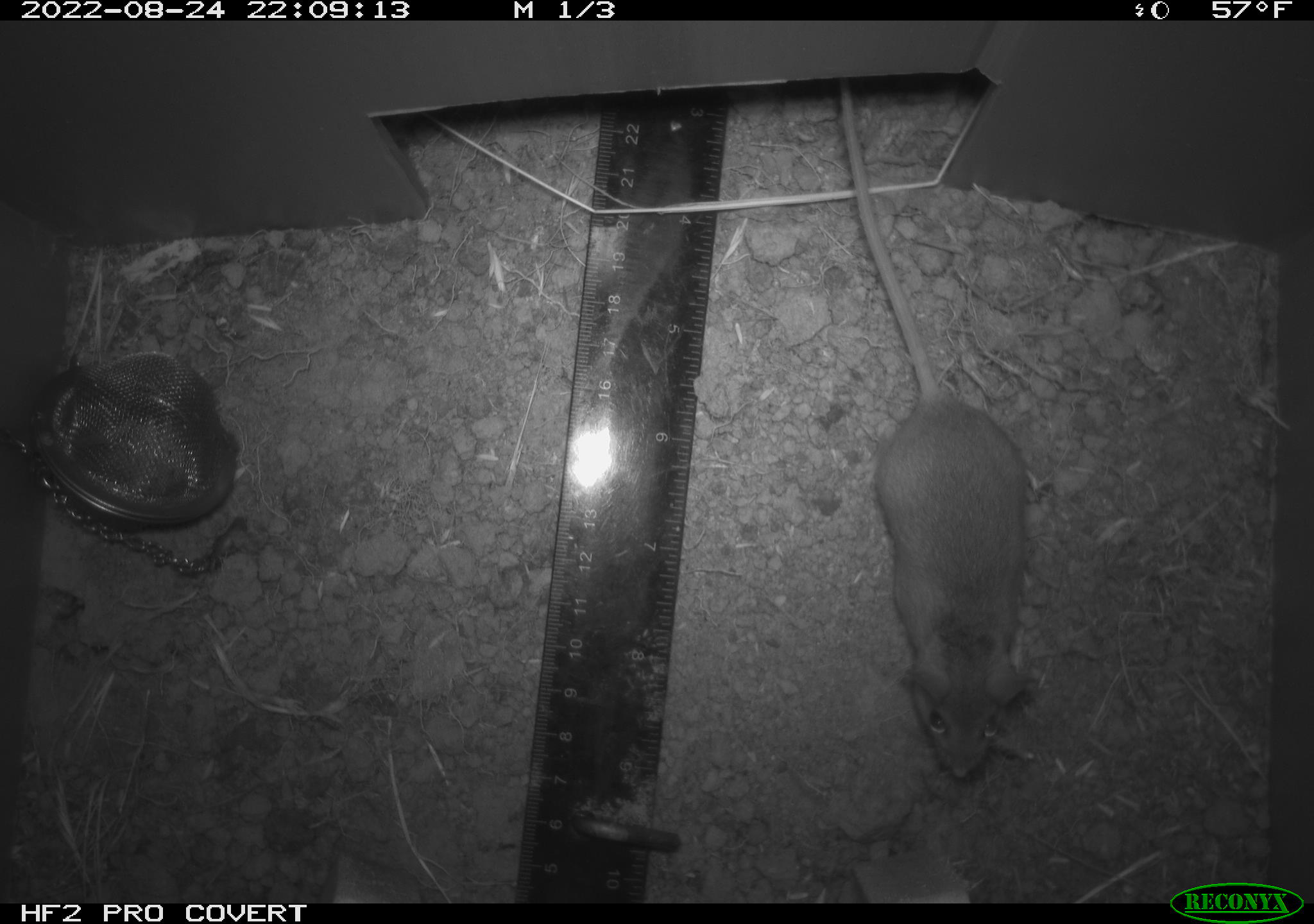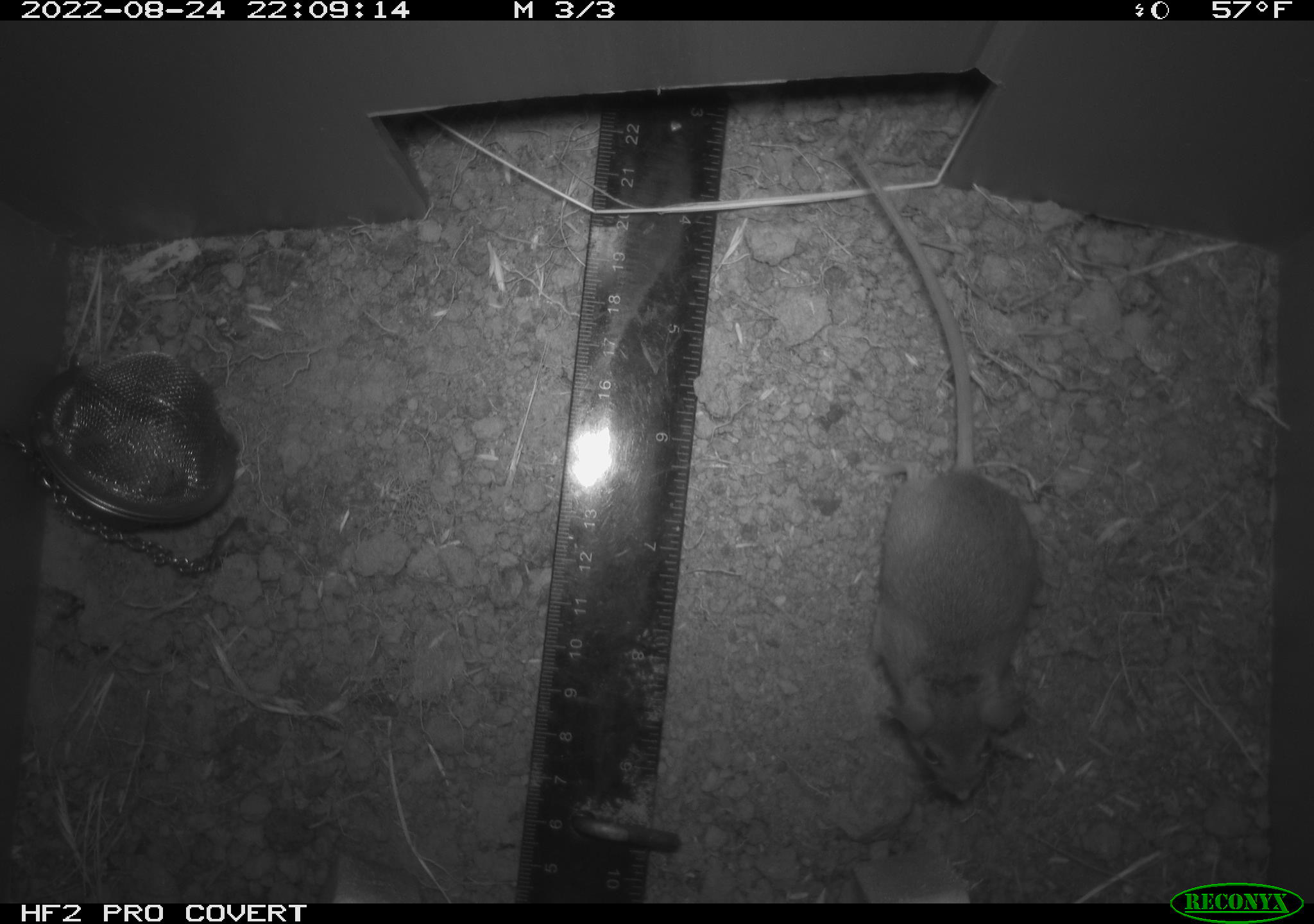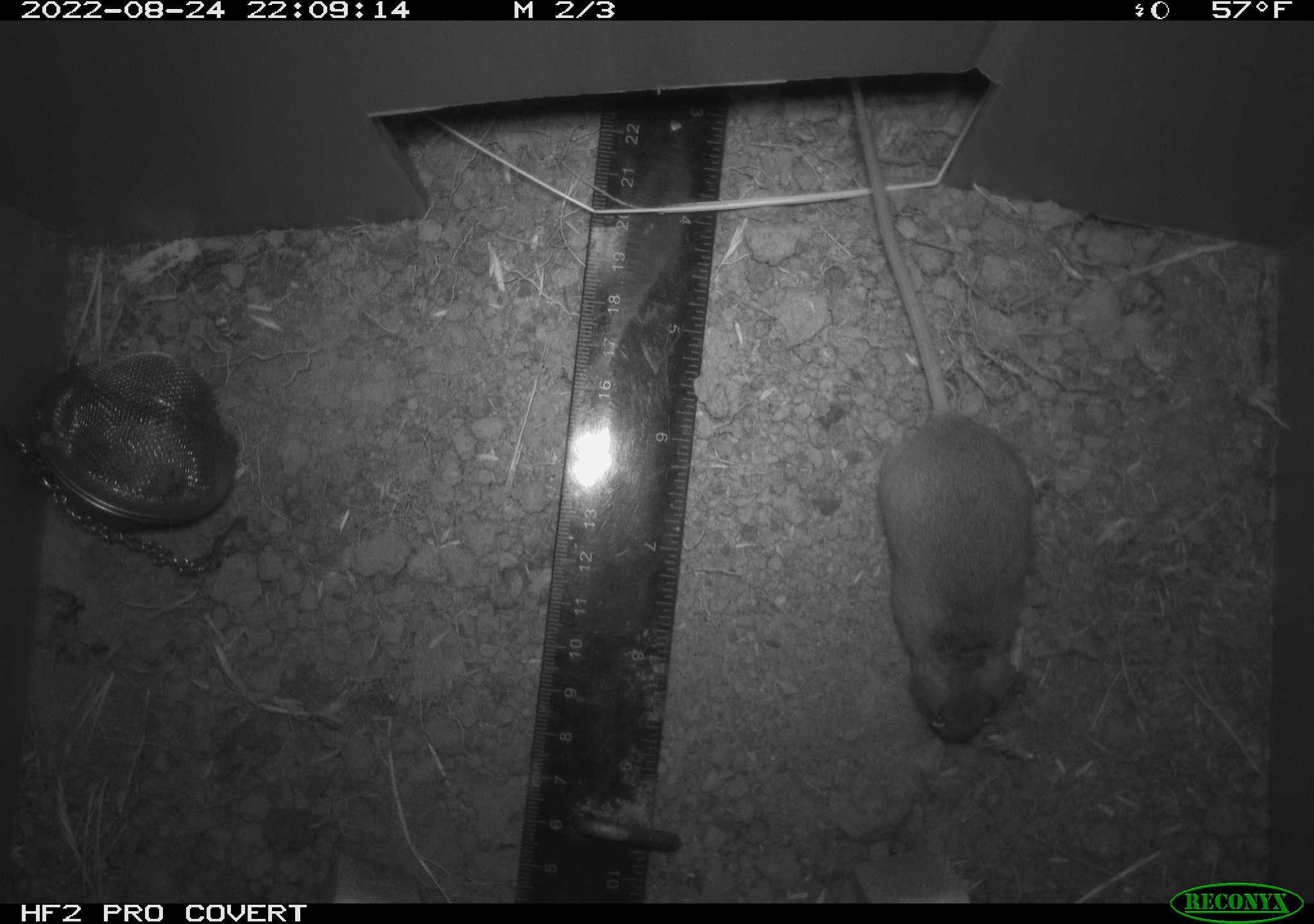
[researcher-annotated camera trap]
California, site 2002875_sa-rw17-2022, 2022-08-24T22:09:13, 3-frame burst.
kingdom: Animalia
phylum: Chordata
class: Mammalia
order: Rodentia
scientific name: Rodentia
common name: mouse species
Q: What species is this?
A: Mouse species (Rodentia).